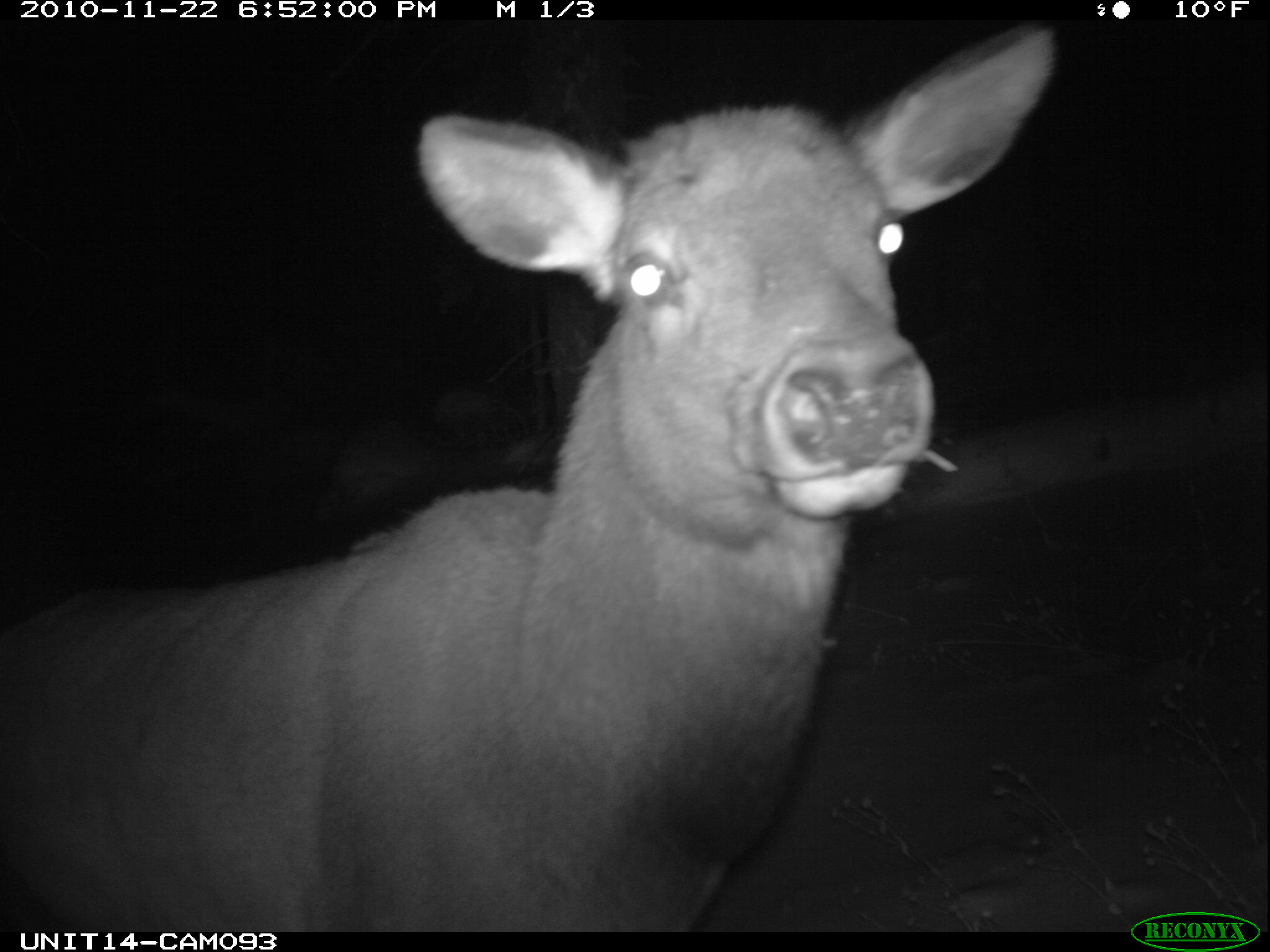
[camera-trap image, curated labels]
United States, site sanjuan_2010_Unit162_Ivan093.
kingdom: Animalia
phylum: Chordata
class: Mammalia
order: Artiodactyla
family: Cervidae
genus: Cervus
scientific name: Cervus elaphus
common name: red deer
Cervus elaphus (red deer).